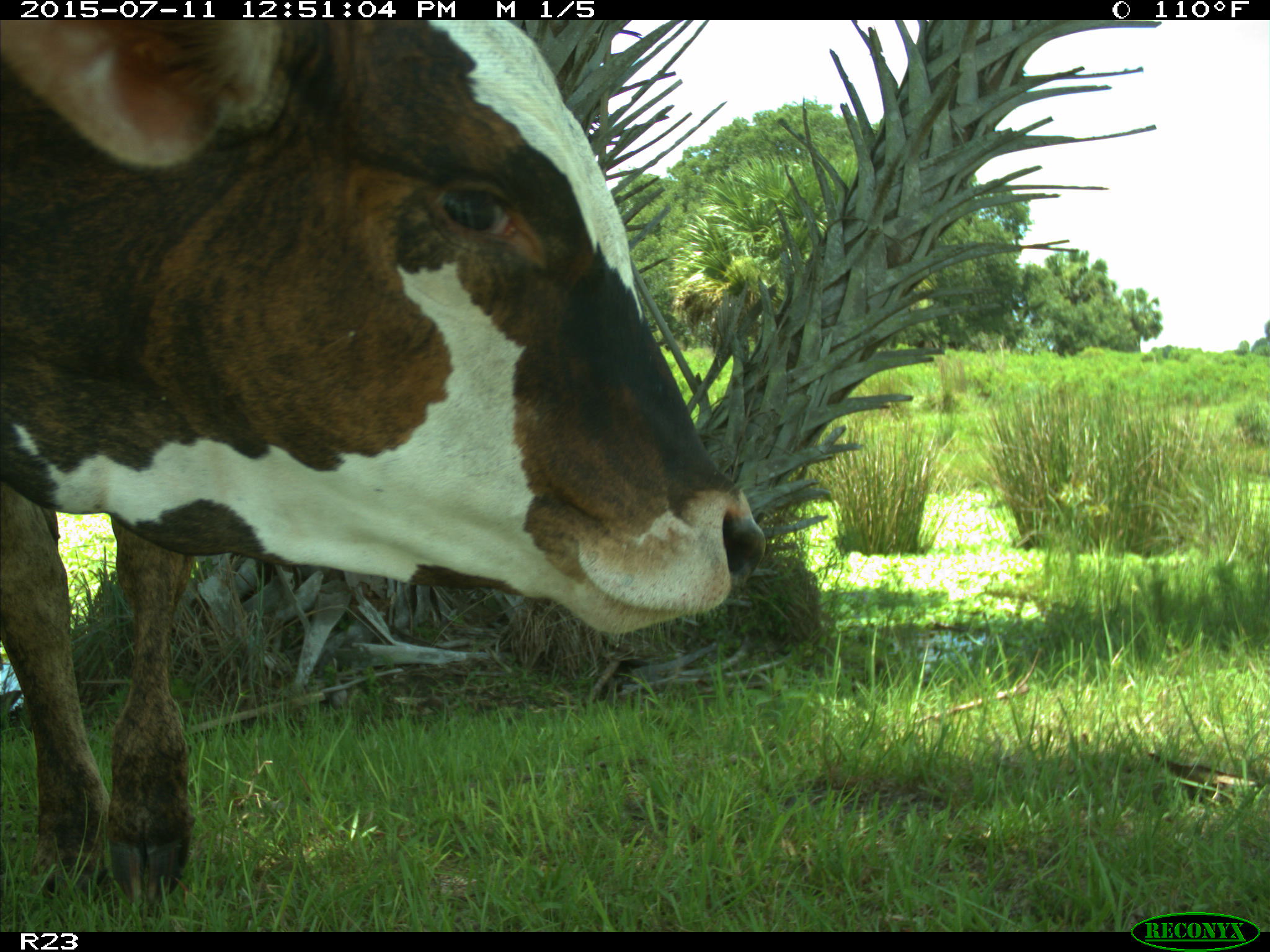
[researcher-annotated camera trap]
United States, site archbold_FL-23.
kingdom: Animalia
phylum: Chordata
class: Mammalia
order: Artiodactyla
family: Bovidae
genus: Bos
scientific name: Bos taurus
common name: domestic cow